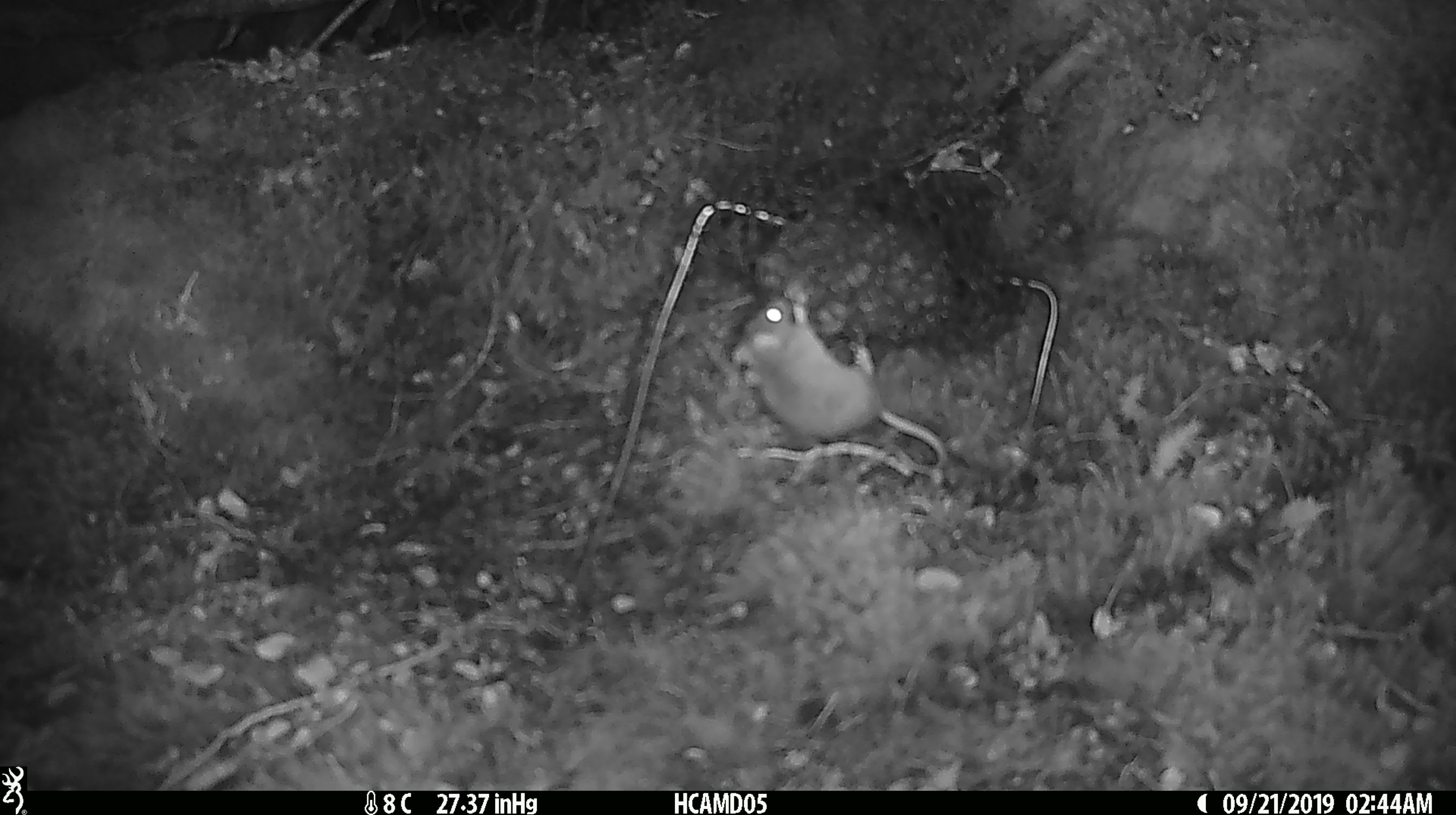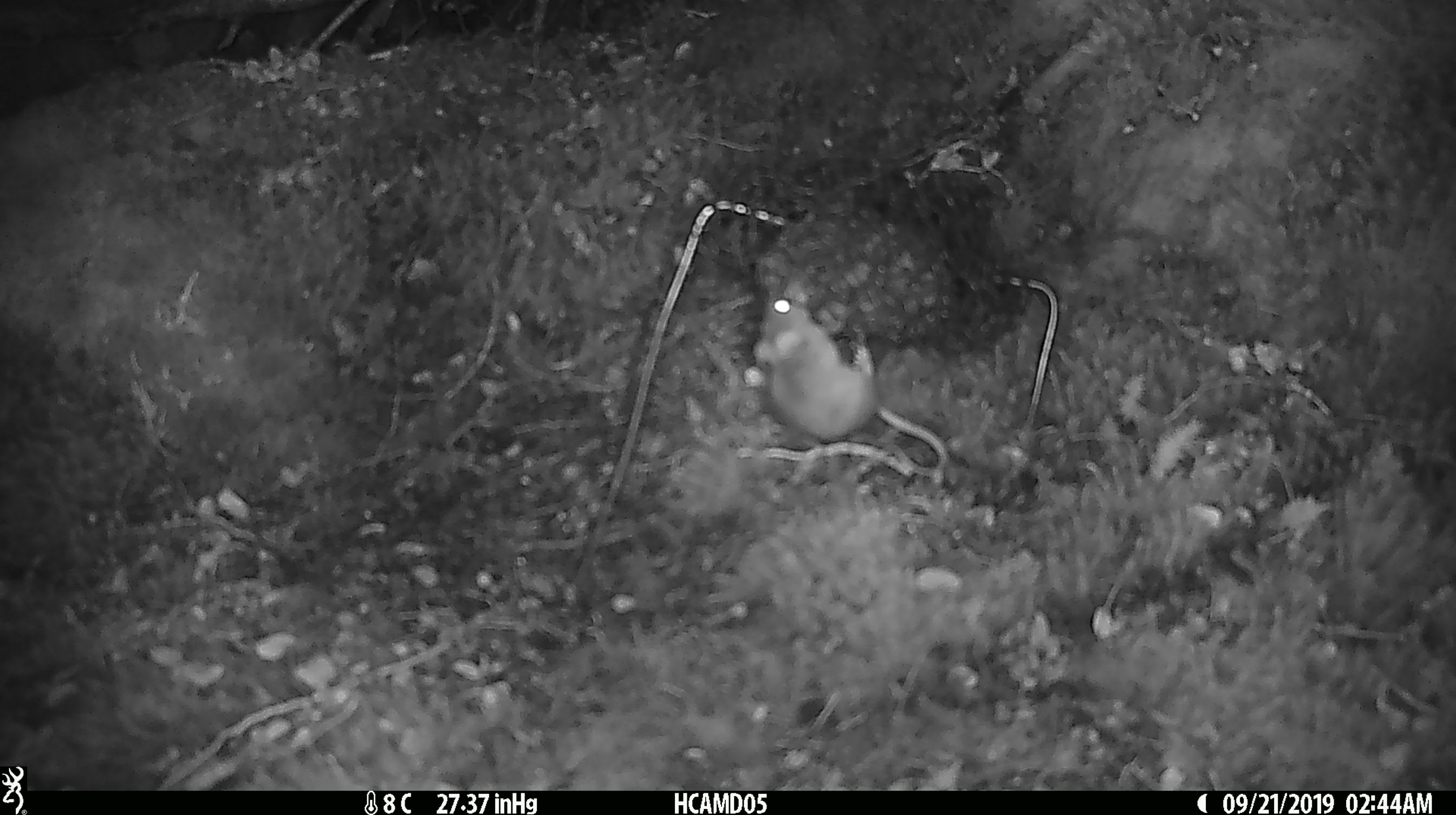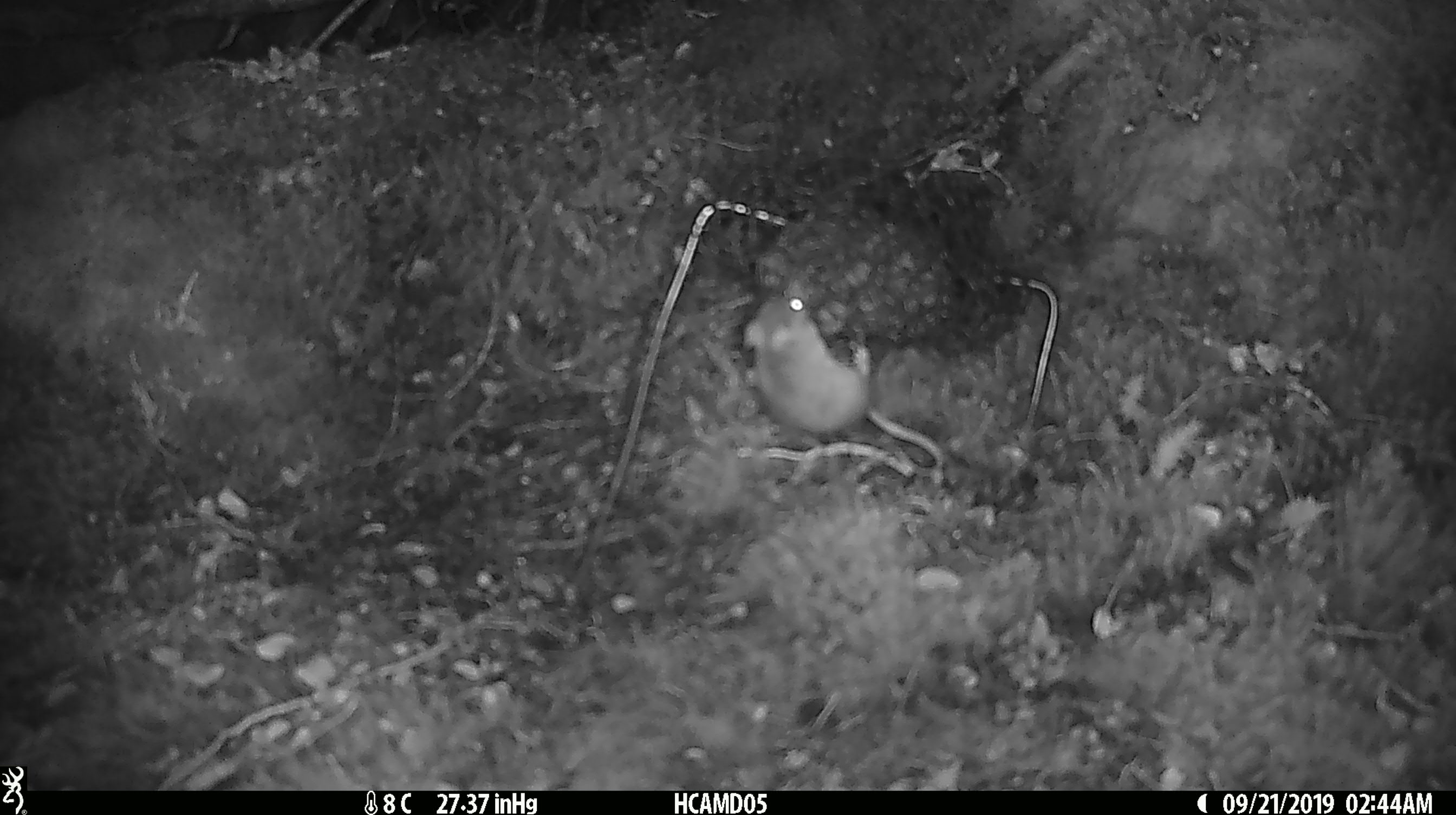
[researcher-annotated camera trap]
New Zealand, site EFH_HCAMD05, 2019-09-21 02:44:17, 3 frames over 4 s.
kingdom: Animalia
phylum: Chordata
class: Mammalia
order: Rodentia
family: Muridae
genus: Mus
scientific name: Mus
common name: mouse